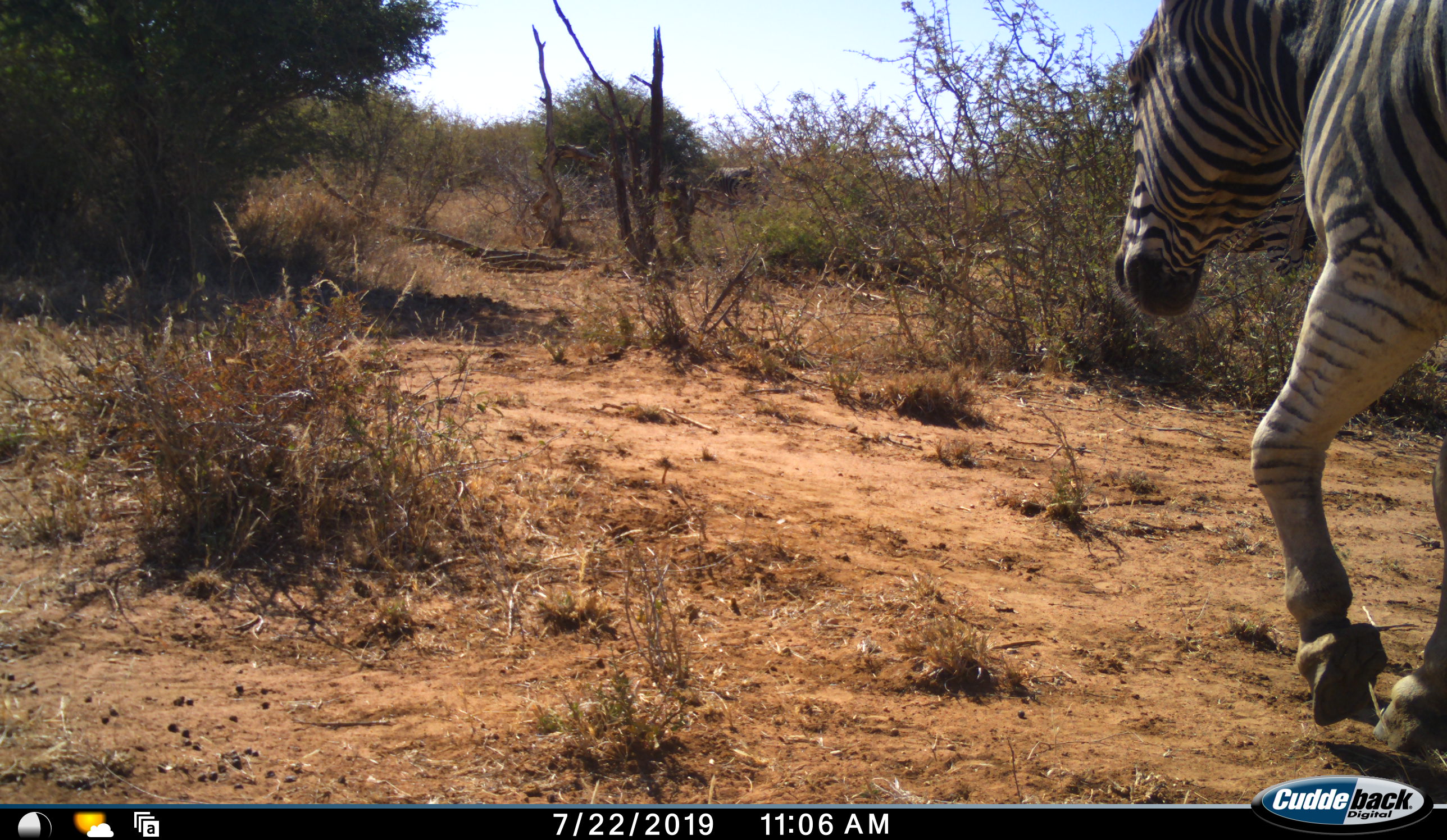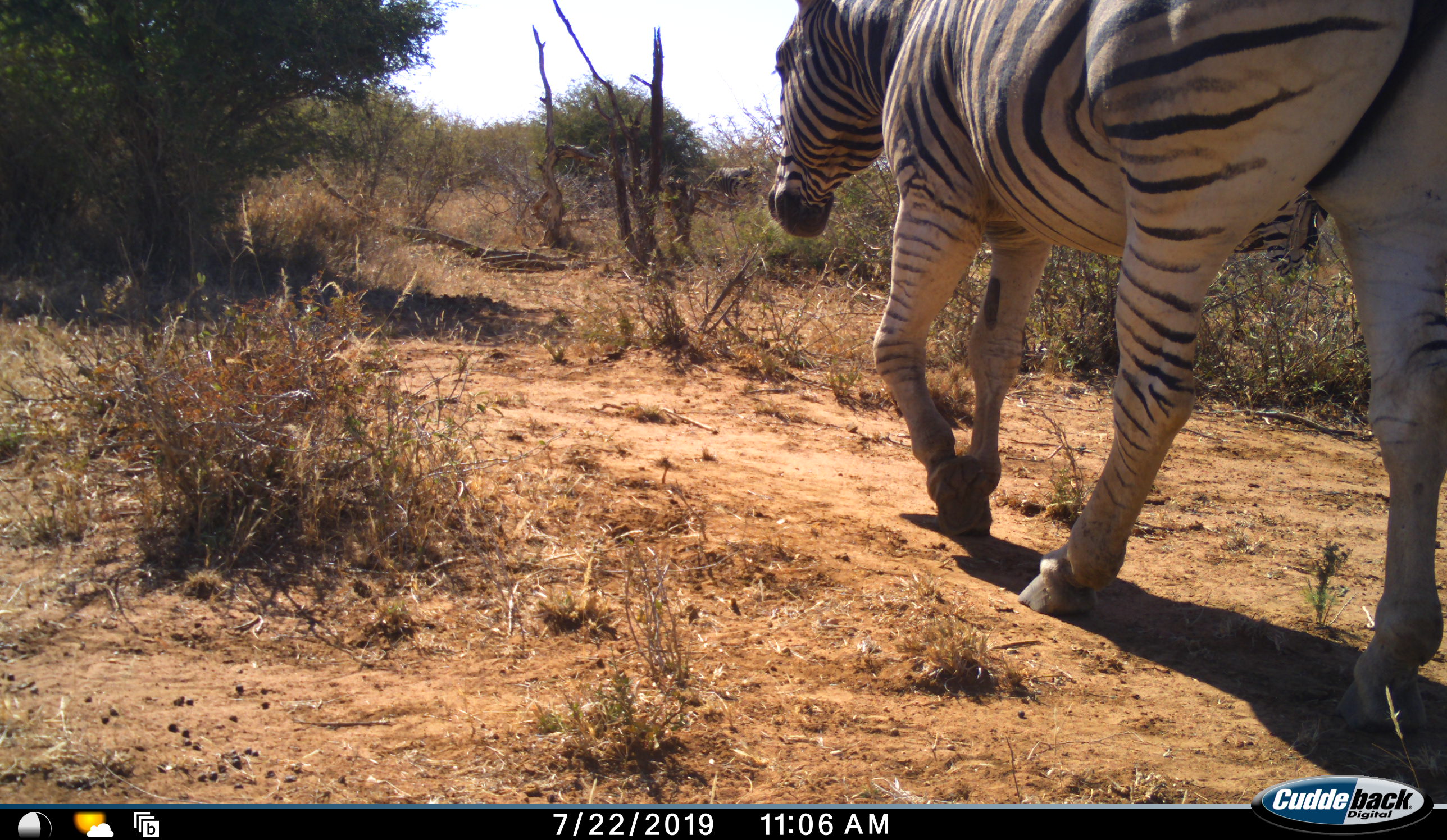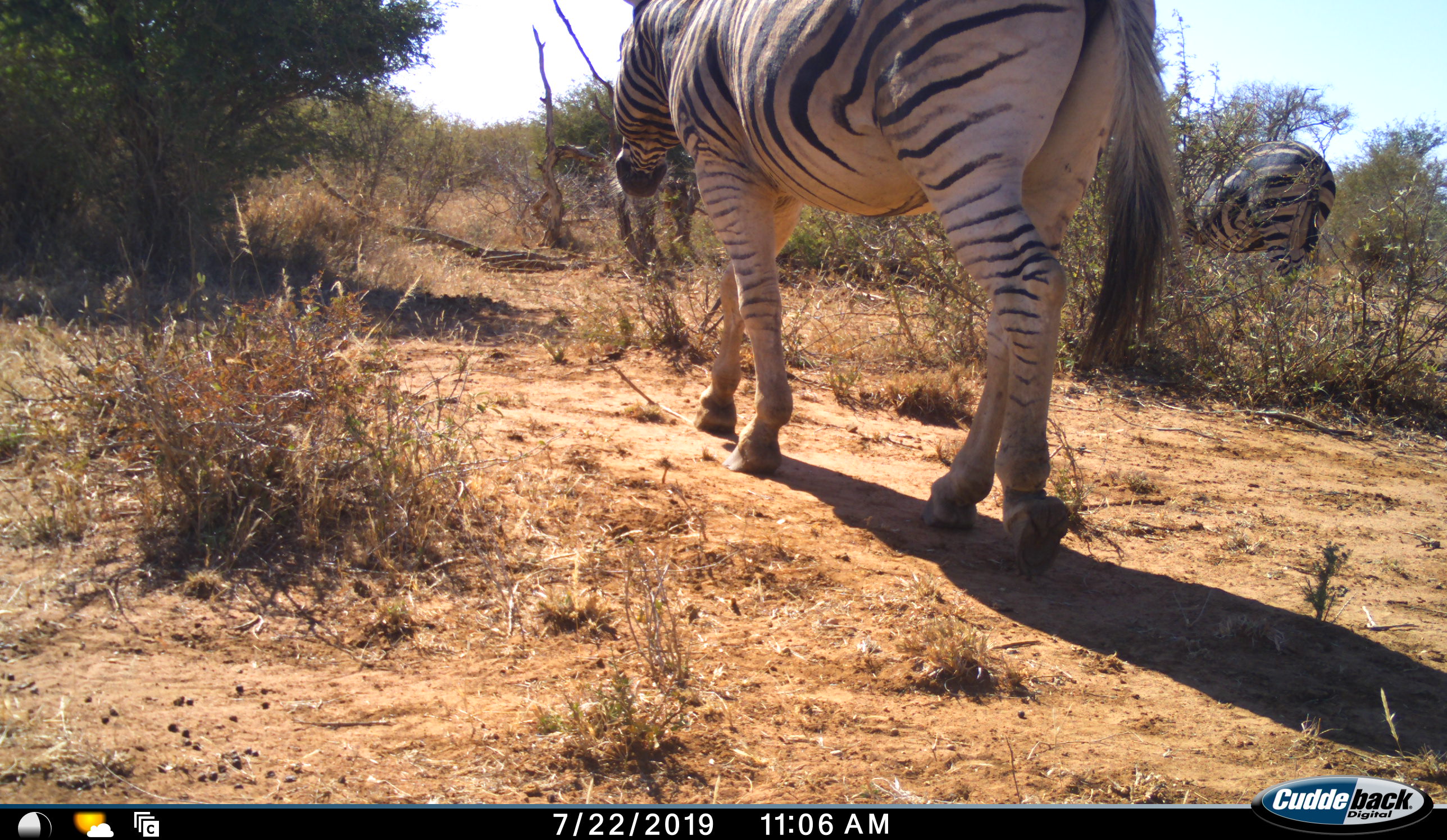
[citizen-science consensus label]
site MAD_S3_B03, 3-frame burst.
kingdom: Animalia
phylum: Chordata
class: Mammalia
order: Perissodactyla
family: Equidae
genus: Equus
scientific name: Equus quagga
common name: plains zebra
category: zebraplains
Zebraplains (plains zebra) (Equus quagga), count 2. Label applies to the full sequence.